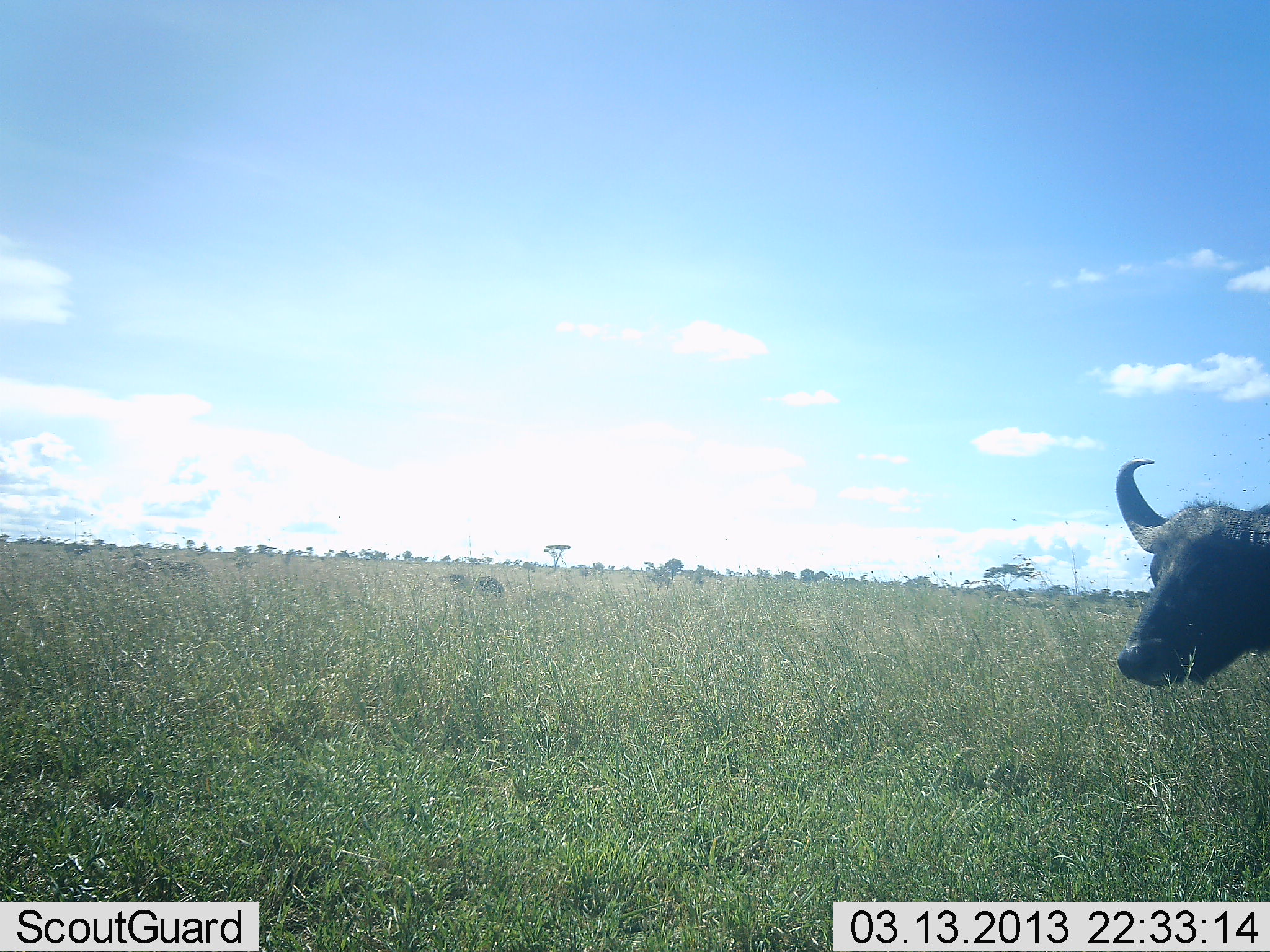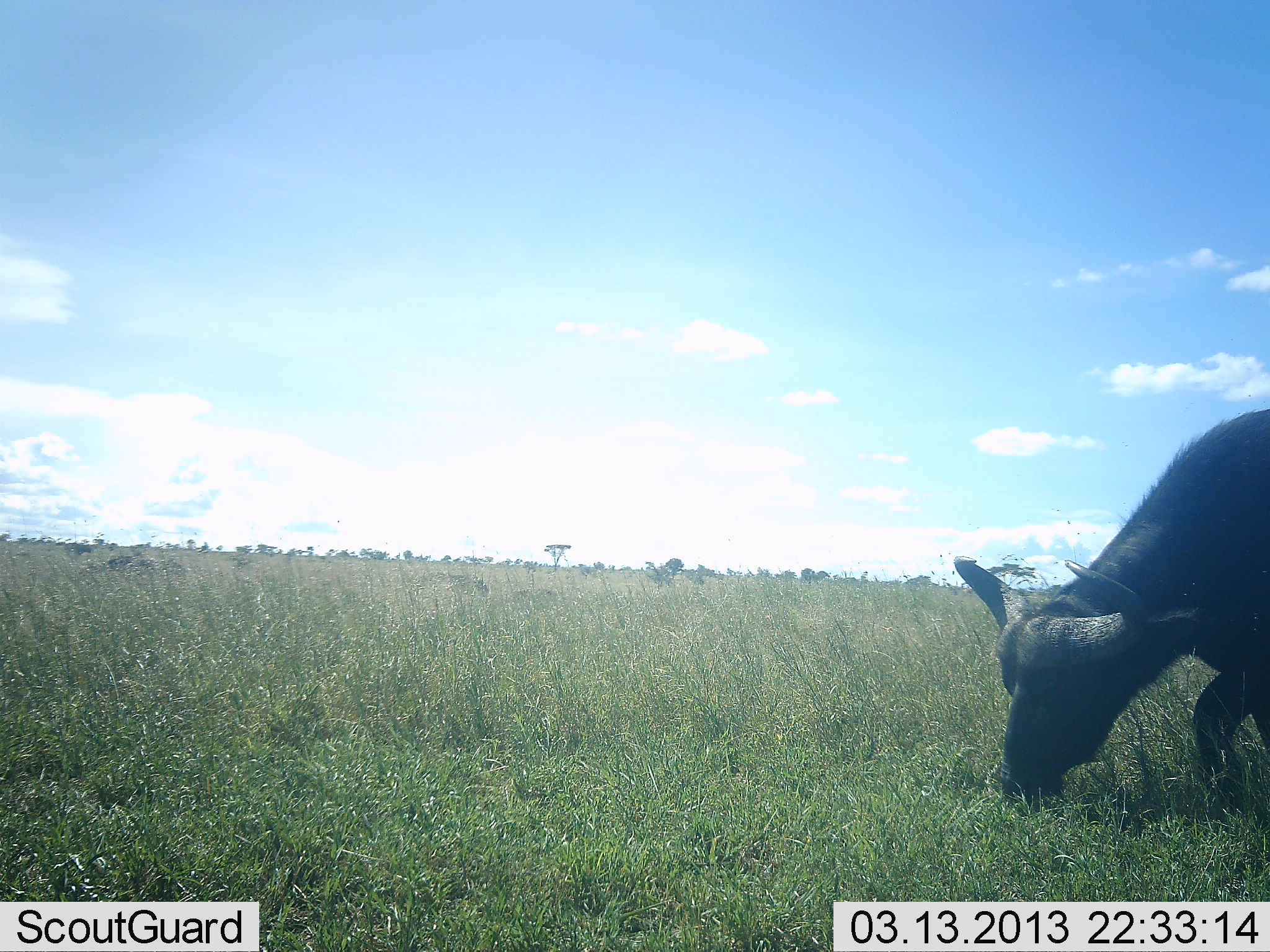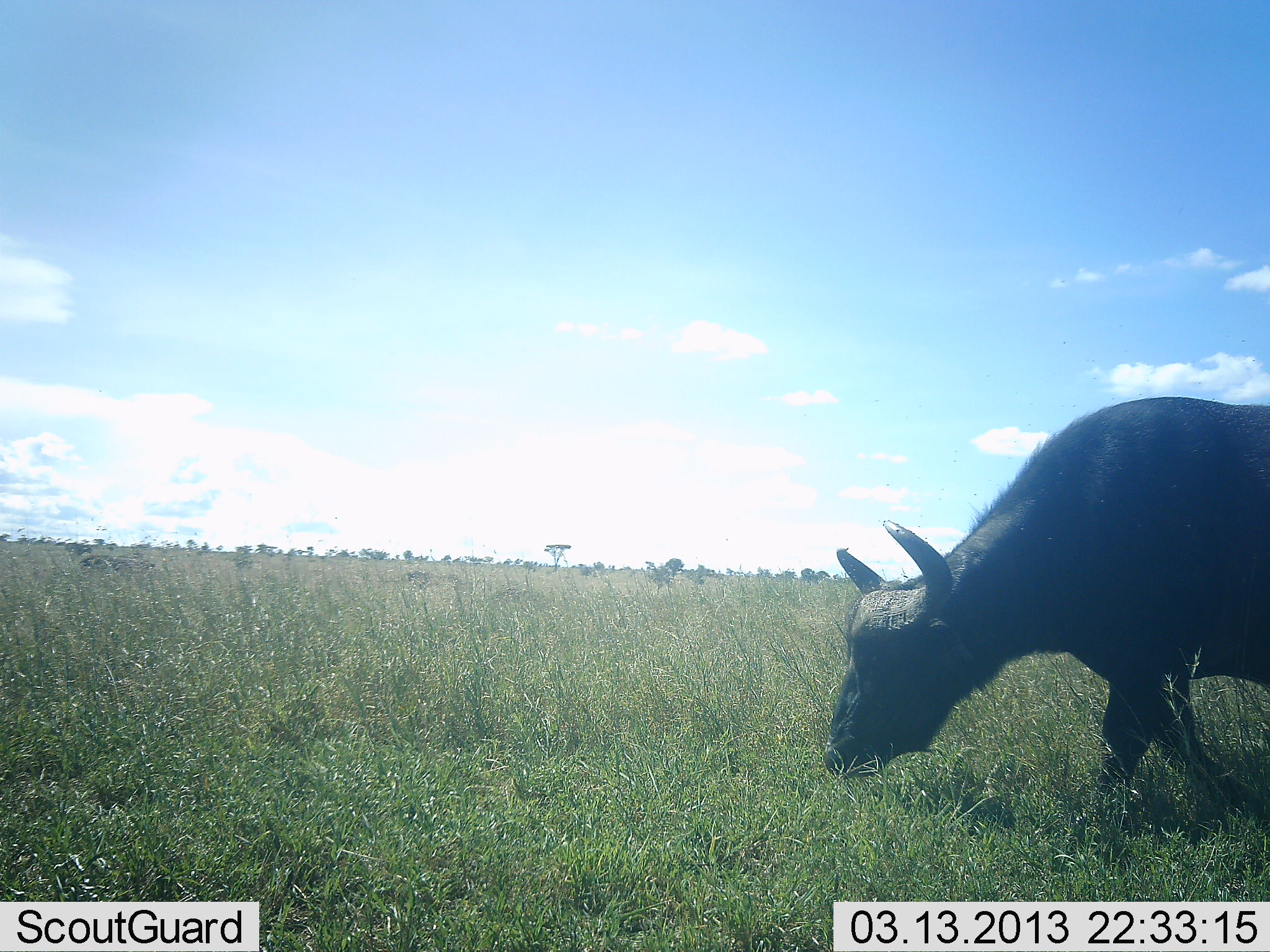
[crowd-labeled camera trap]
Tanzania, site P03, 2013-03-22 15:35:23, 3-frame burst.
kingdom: Animalia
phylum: Chordata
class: Mammalia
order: Artiodactyla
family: Bovidae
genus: Syncerus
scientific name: Syncerus caffer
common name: cape buffalo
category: buffalo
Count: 1.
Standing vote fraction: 3%.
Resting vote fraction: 0%.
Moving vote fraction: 62%.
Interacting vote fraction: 0%.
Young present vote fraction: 9%.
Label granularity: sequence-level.